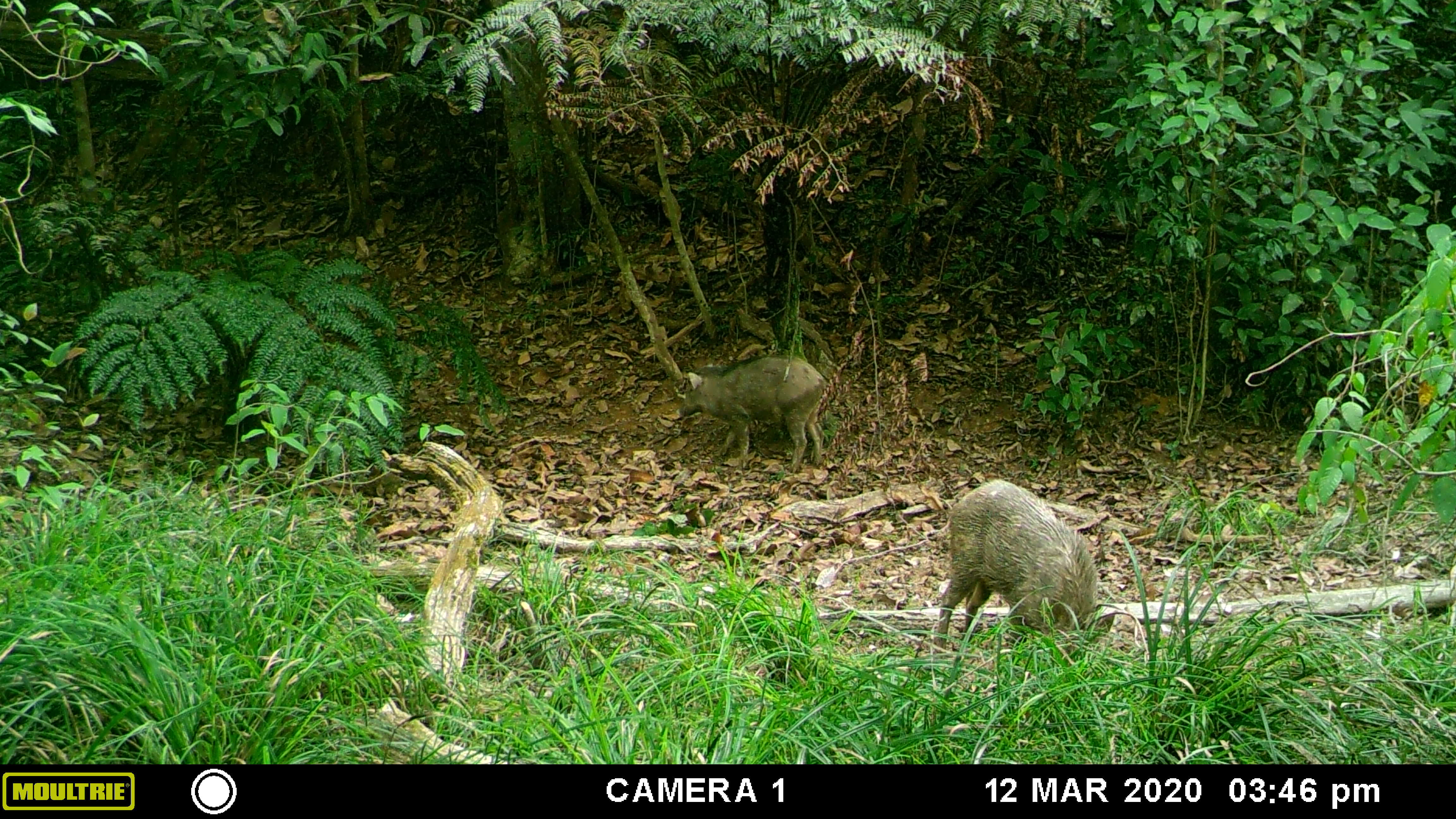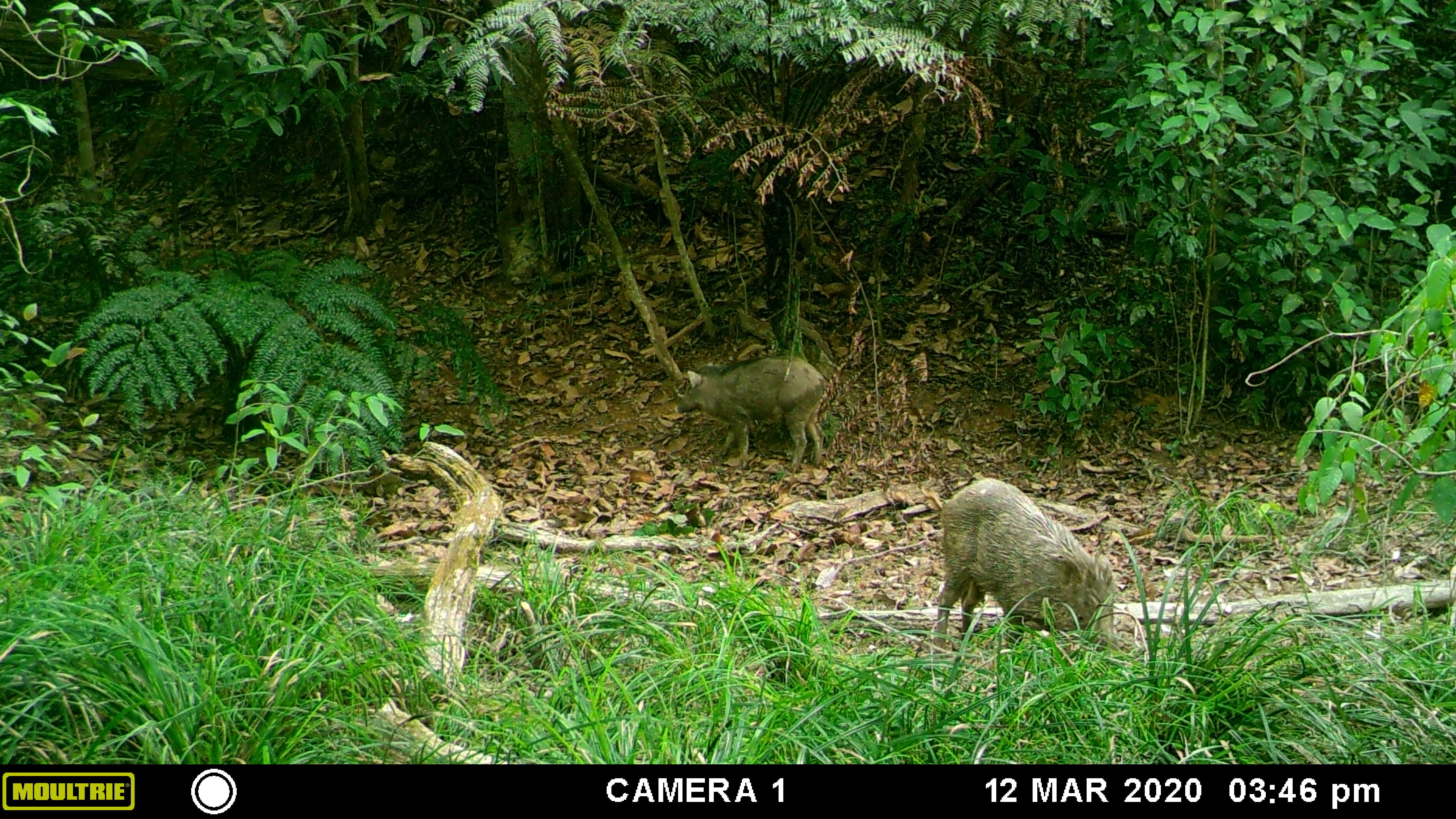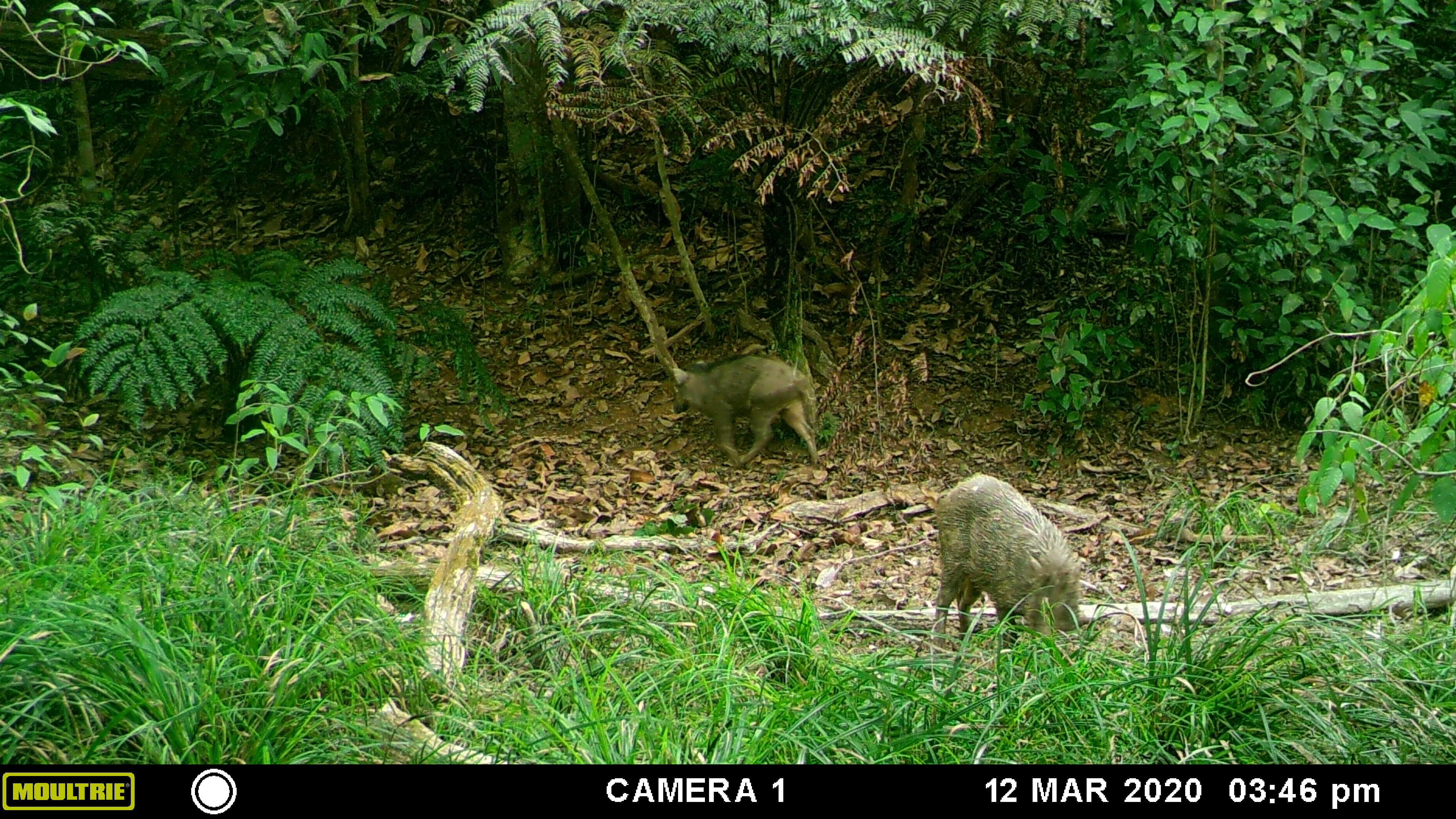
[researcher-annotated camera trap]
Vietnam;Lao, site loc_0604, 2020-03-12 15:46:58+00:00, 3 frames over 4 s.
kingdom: Animalia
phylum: Chordata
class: Mammalia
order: Artiodactyla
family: Suidae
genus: Sus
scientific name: Sus scrofa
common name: eurasian wild pig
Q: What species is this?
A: Eurasian wild pig (Sus scrofa).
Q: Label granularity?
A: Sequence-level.